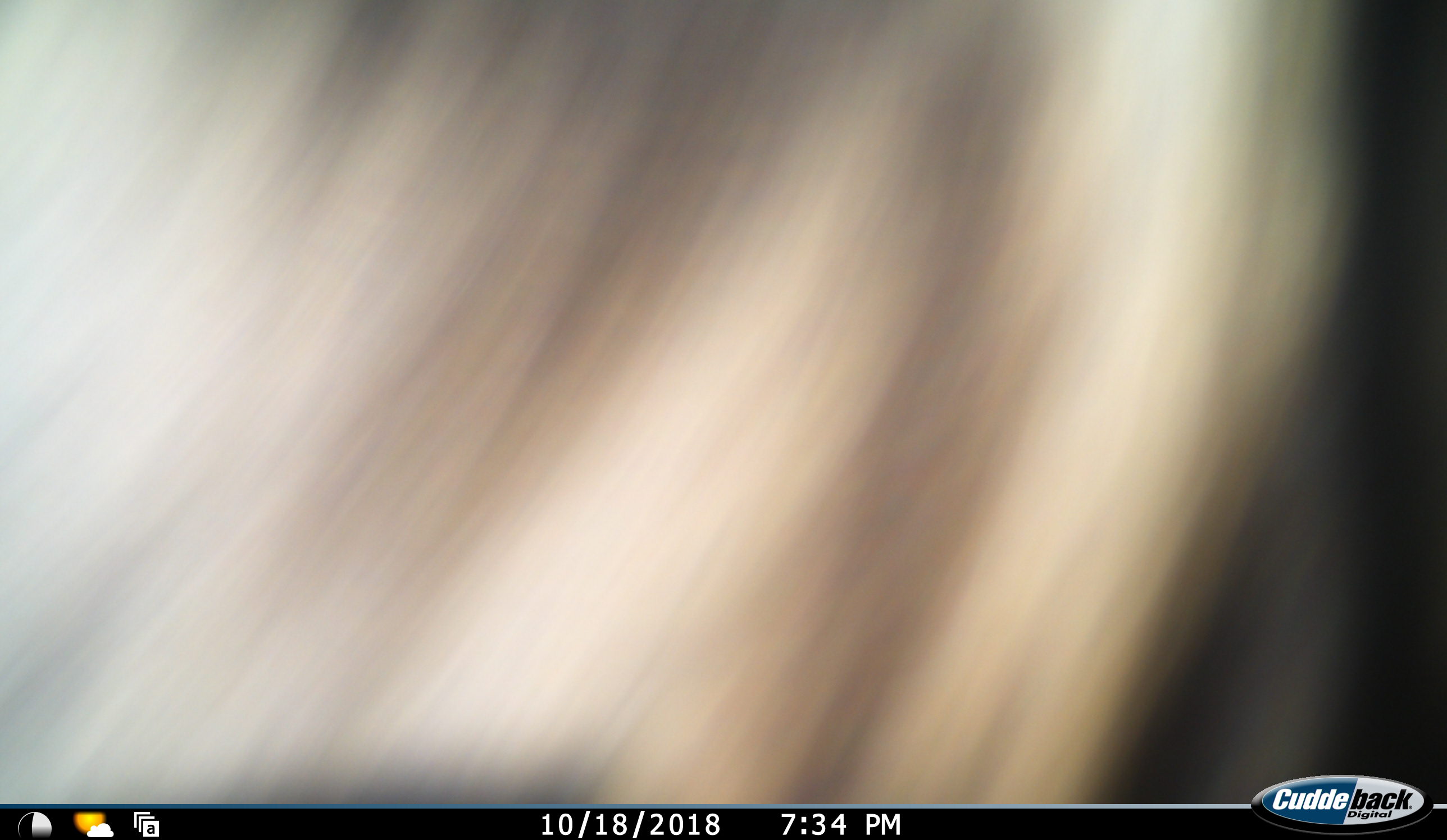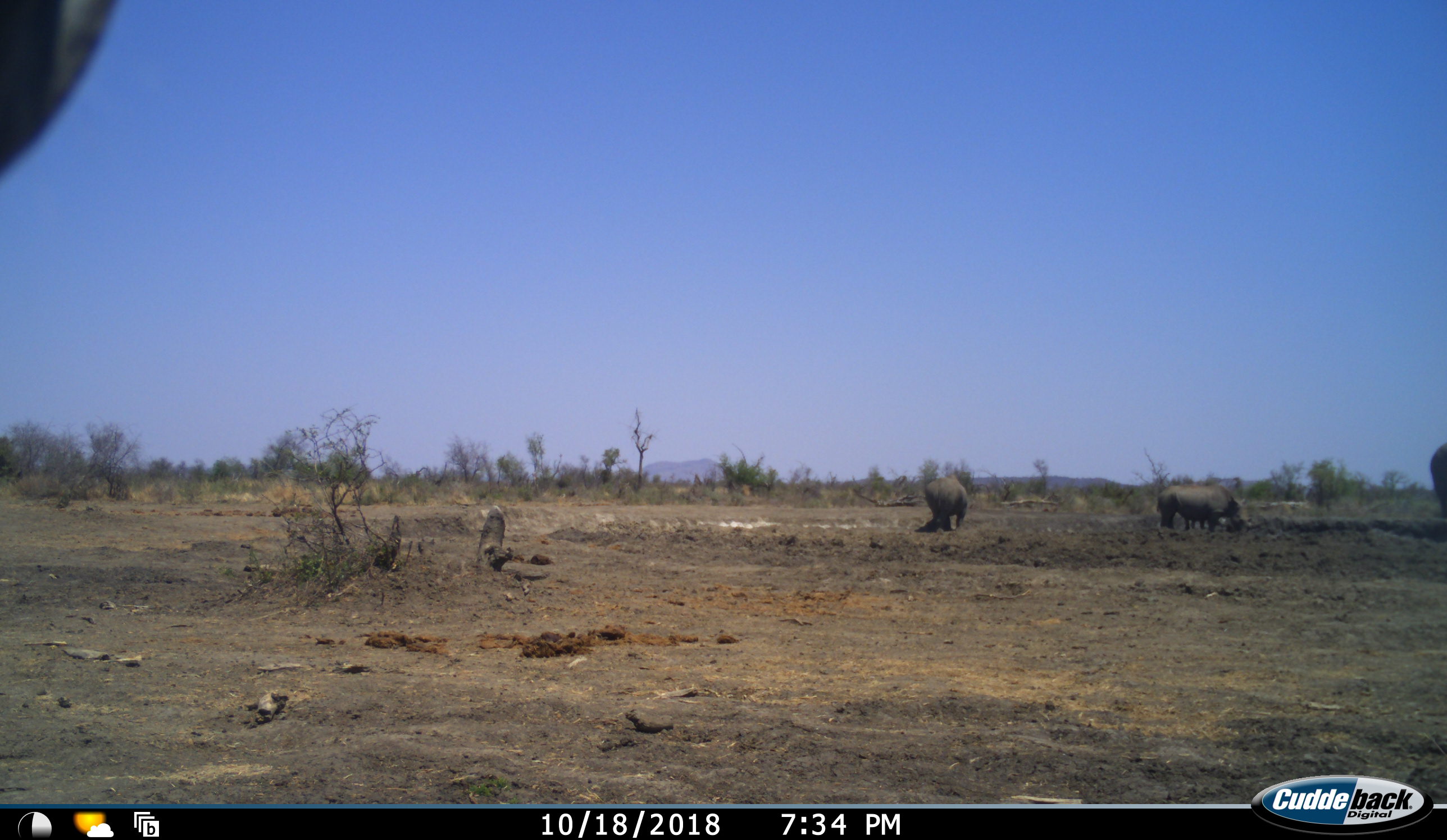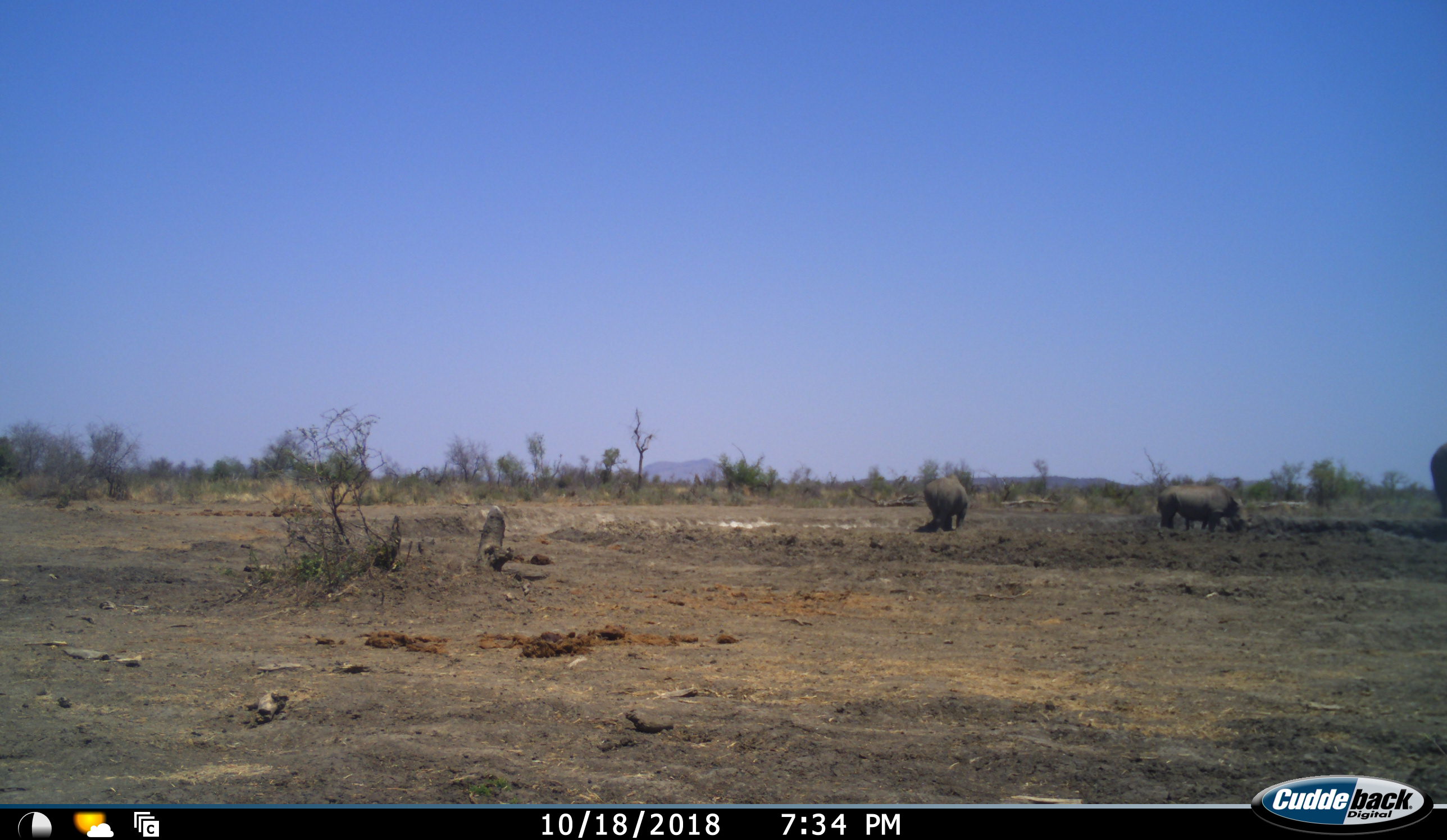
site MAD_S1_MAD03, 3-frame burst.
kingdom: Animalia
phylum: Chordata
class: Mammalia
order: Perissodactyla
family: Rhinocerotidae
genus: Ceratotherium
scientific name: Ceratotherium simum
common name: white rhinoceros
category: rhinoceroswhite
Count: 2.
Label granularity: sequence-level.